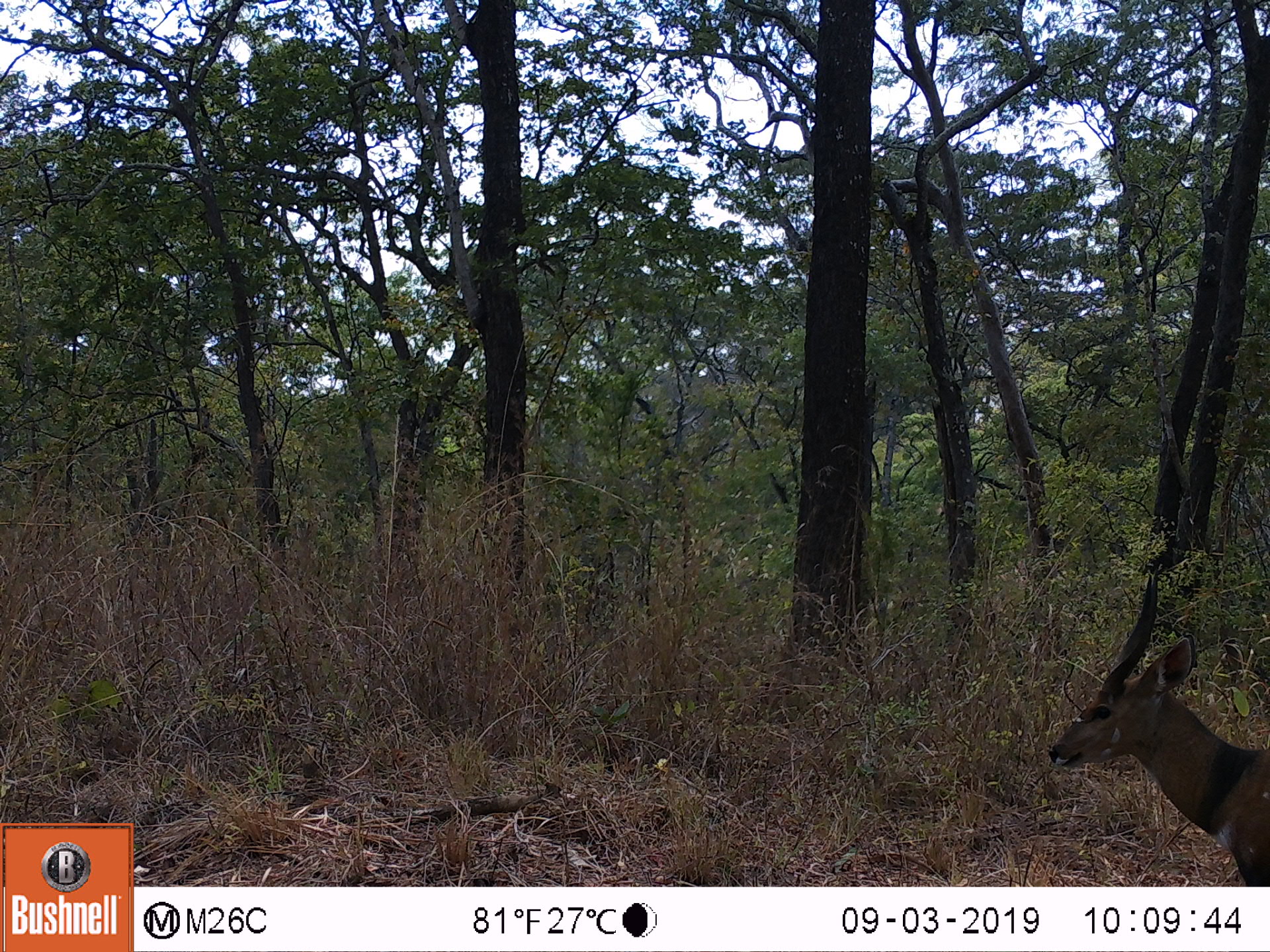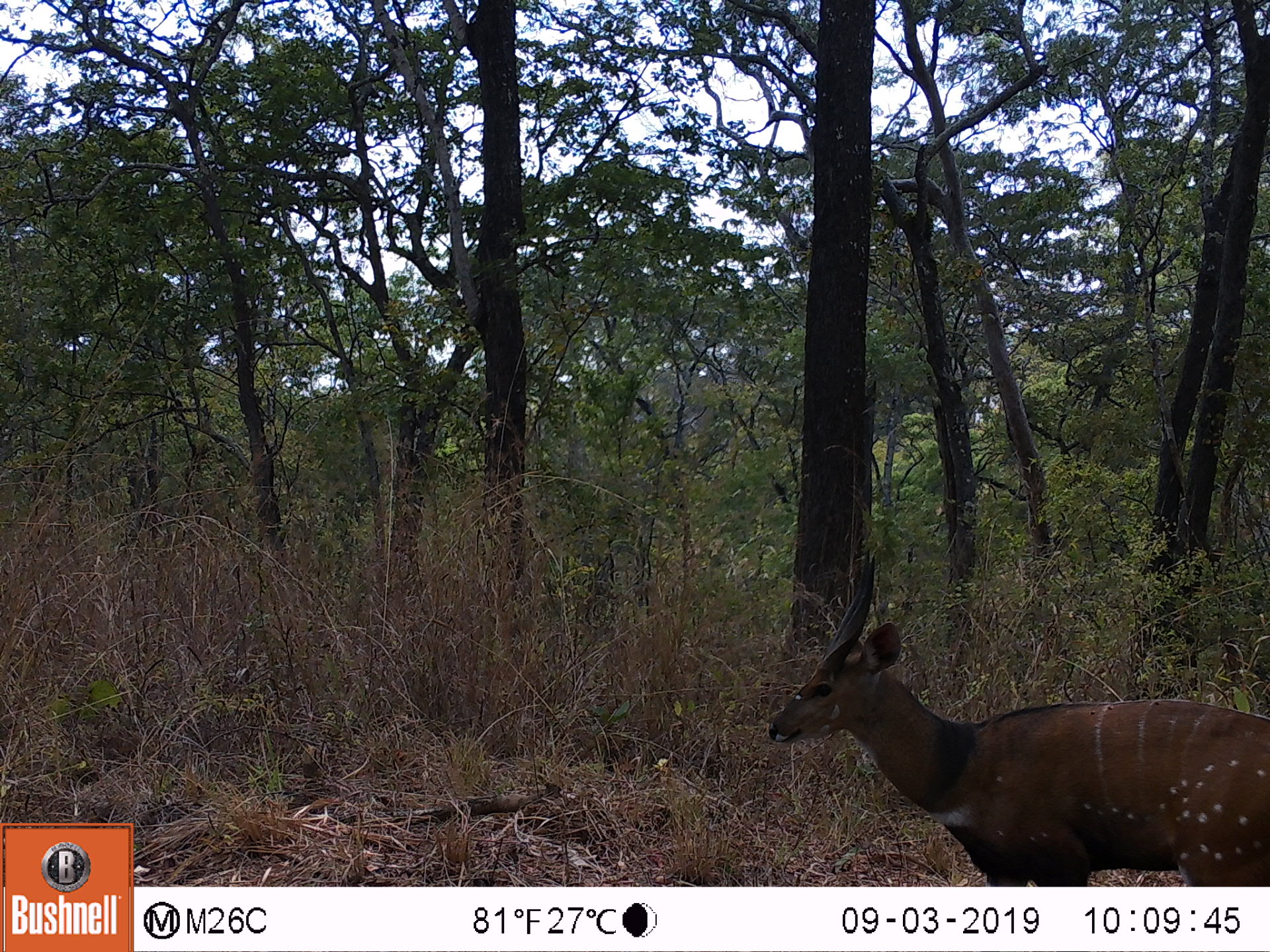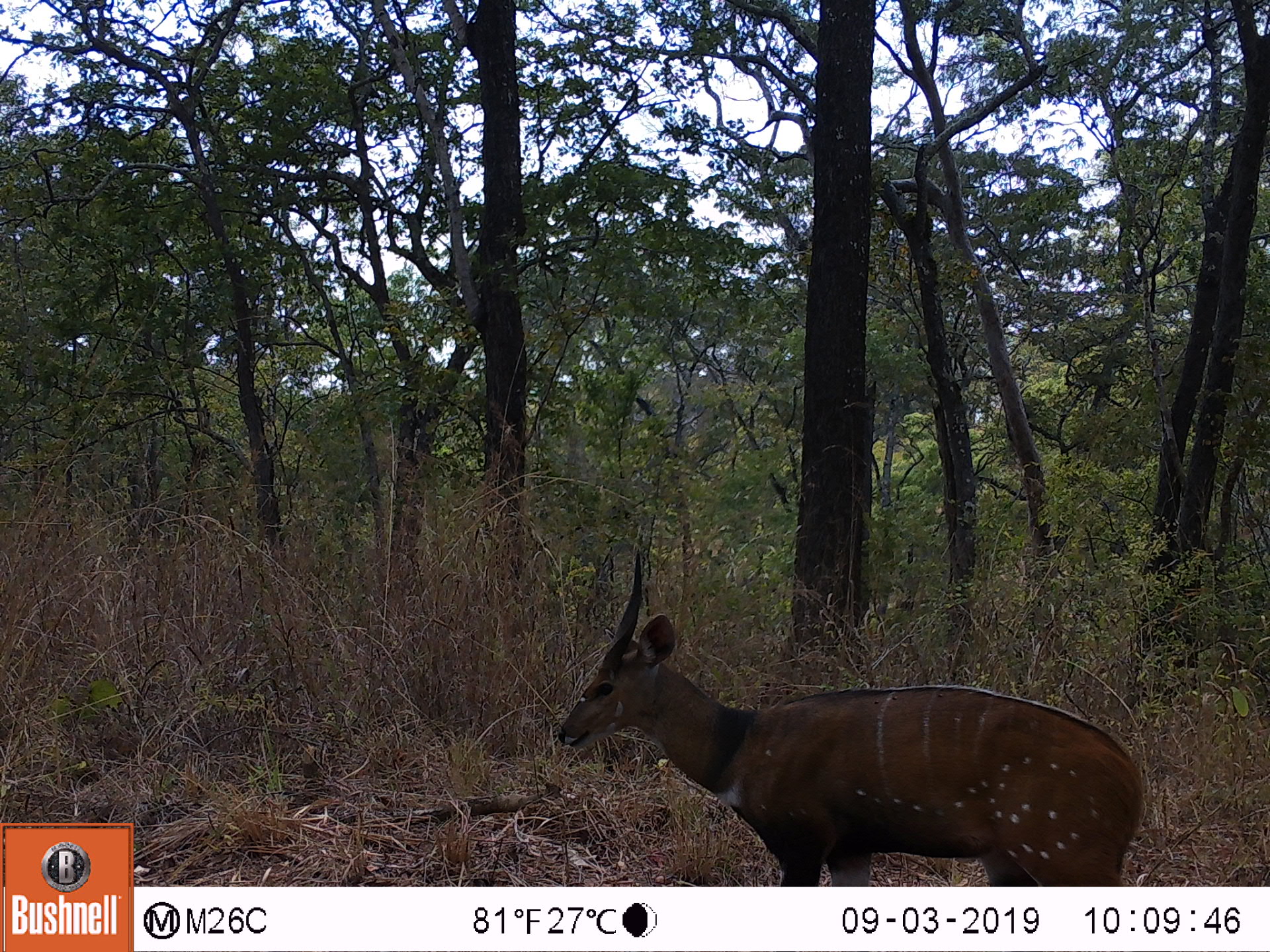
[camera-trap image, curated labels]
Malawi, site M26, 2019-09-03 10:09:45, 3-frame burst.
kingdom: Animalia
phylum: Chordata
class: Mammalia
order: Artiodactyla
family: Bovidae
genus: Tragelaphus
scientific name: Tragelaphus sylvaticus sylvaticus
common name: cape bushbuck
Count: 1.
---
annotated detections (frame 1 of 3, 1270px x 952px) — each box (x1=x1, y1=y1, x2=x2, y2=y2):
cape bushbuck: (x1=1045, y1=566, x2=1267, y2=885)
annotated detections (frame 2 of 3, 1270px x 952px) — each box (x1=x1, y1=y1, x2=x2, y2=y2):
cape bushbuck: (x1=764, y1=548, x2=1267, y2=883)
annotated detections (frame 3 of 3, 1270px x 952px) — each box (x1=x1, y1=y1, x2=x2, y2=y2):
cape bushbuck: (x1=552, y1=544, x2=1144, y2=883)